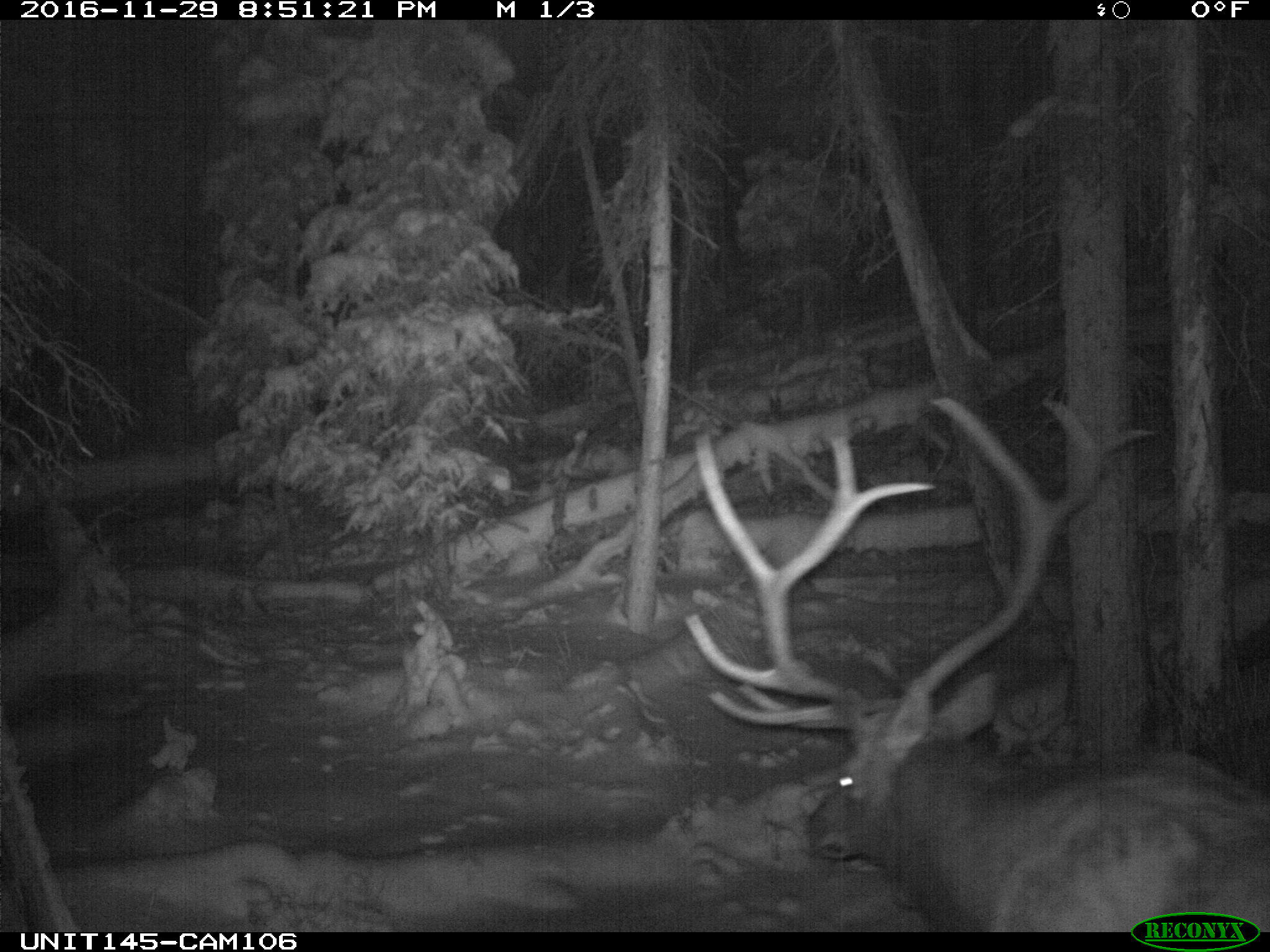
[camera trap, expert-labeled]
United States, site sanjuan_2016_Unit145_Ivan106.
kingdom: Animalia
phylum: Chordata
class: Mammalia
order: Artiodactyla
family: Cervidae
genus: Cervus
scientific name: Cervus elaphus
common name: red deer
Cervus elaphus (red deer).